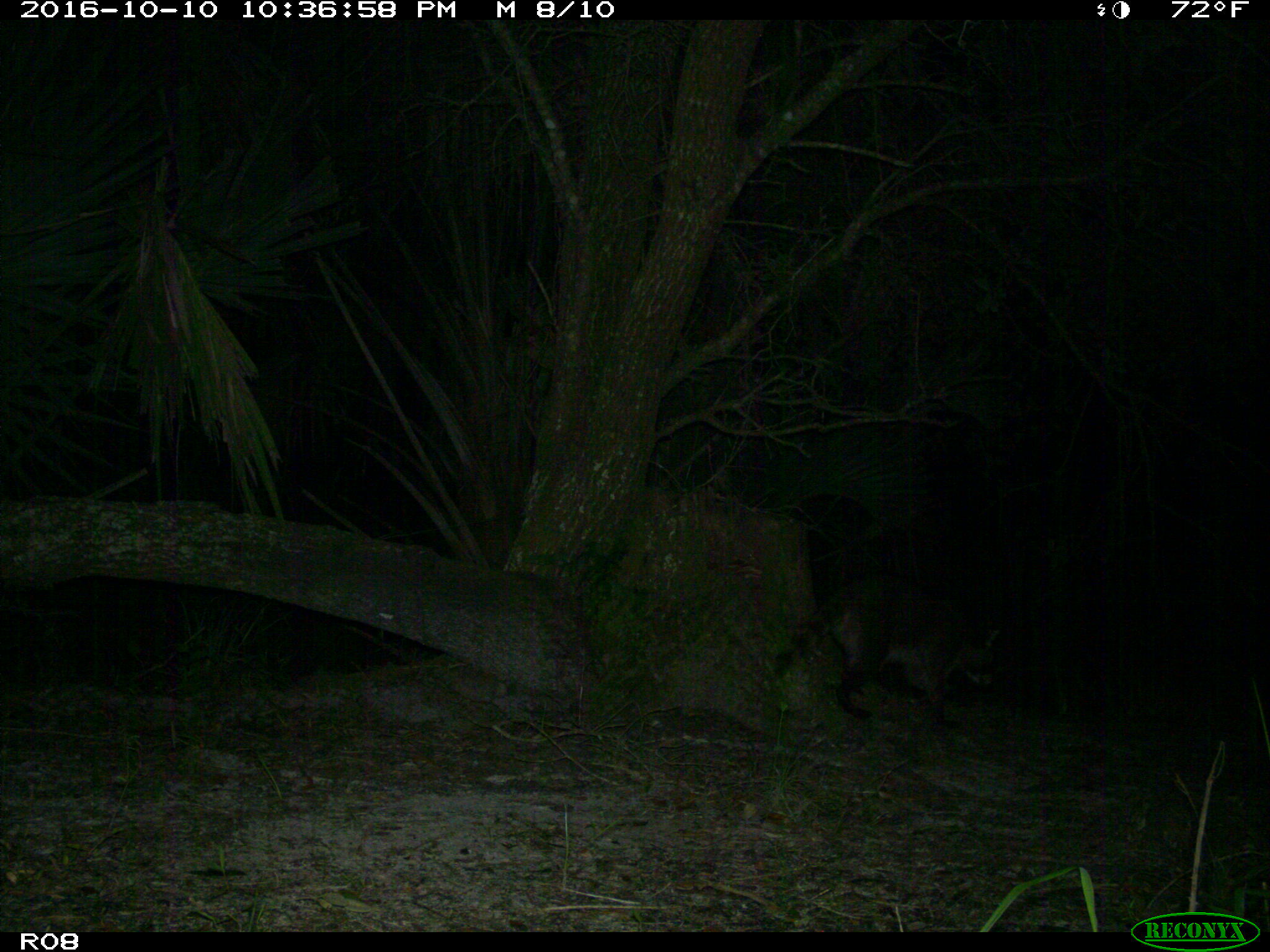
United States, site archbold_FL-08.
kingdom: Animalia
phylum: Chordata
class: Mammalia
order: Carnivora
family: Procyonidae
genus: Procyon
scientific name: Procyon lotor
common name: common raccoon